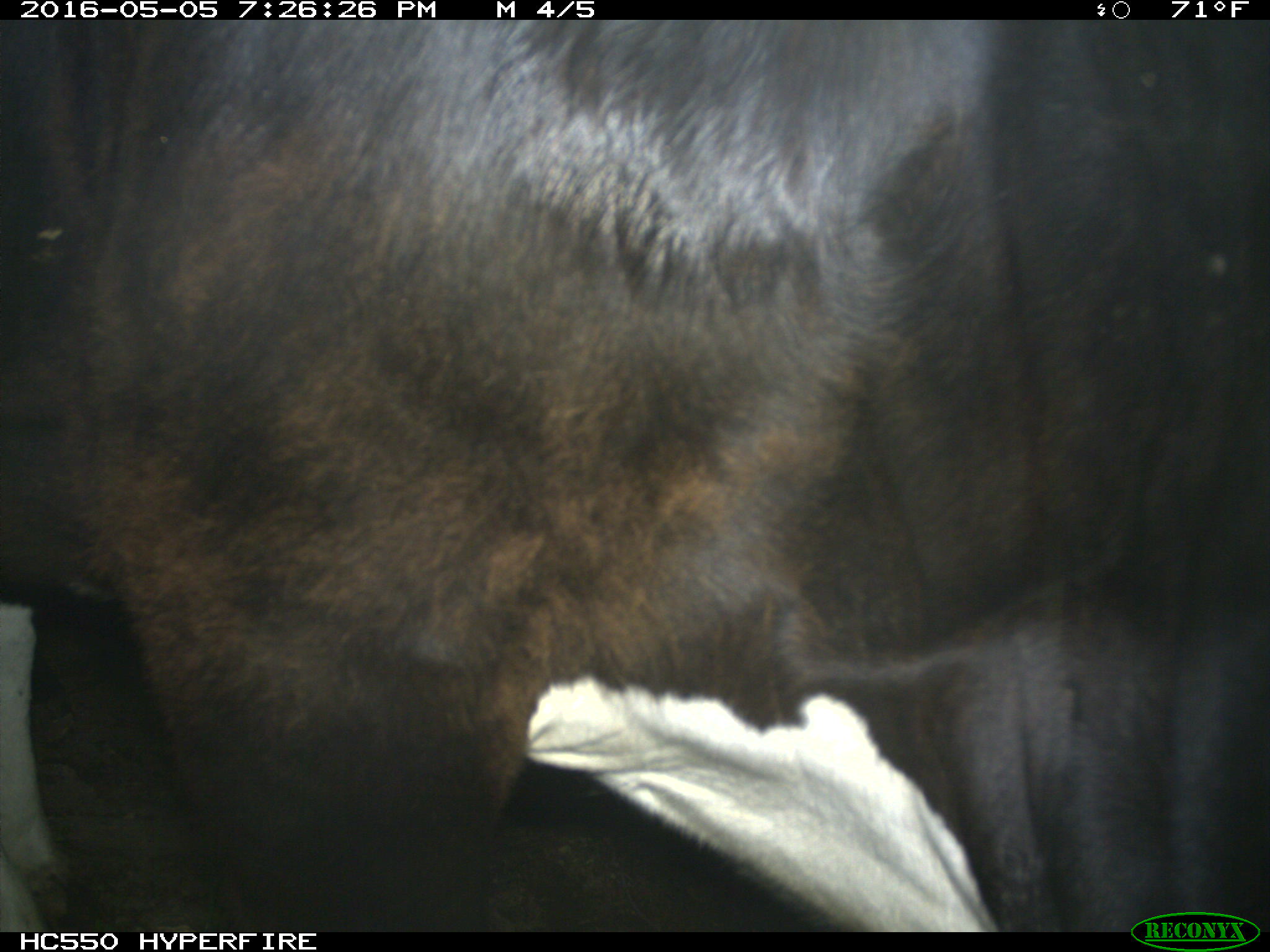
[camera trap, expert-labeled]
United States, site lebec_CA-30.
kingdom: Animalia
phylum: Chordata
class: Mammalia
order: Artiodactyla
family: Bovidae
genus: Bos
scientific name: Bos taurus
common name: domestic cow